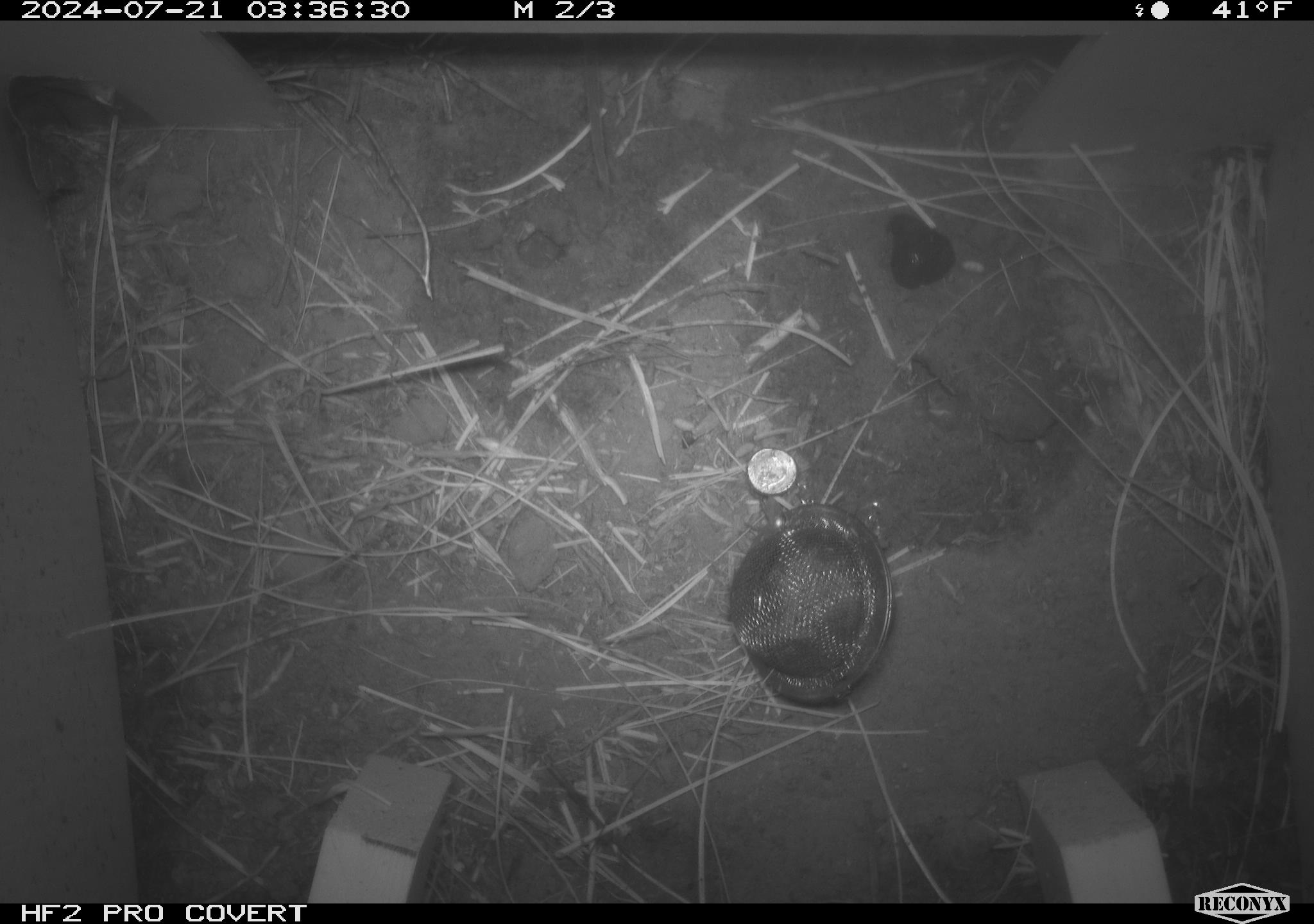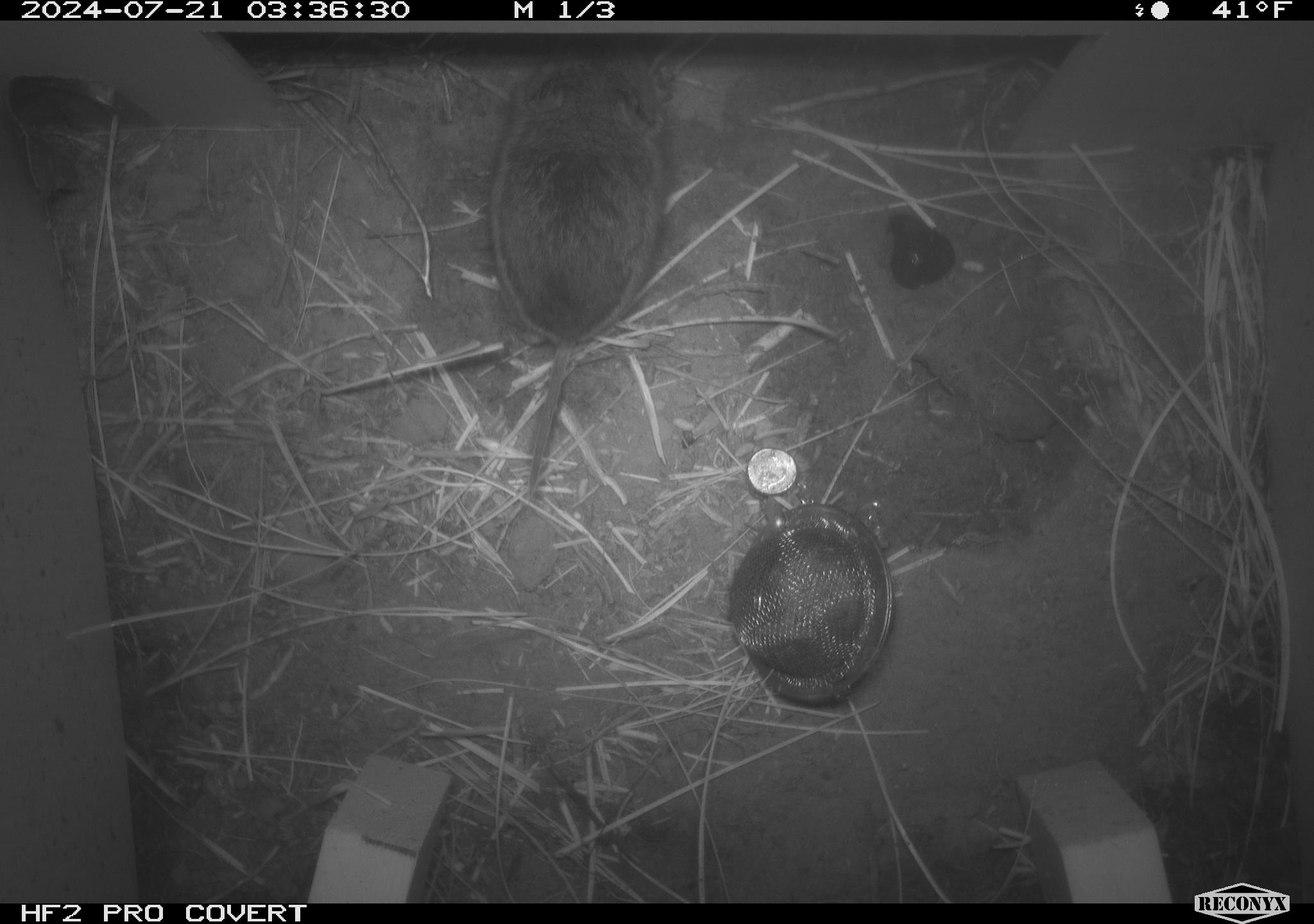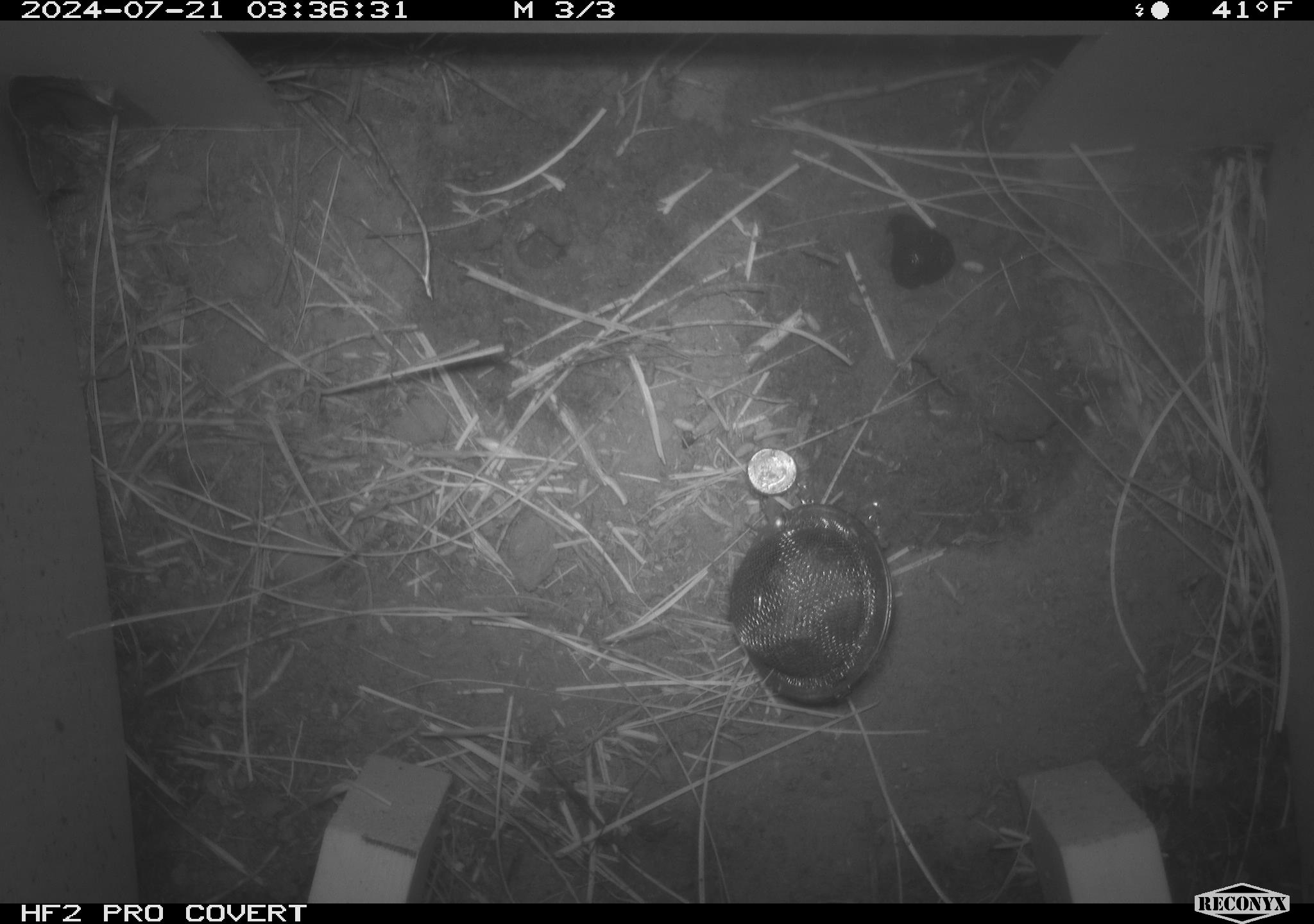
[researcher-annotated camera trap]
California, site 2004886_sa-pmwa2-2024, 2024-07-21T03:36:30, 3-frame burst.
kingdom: Animalia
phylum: Chordata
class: Mammalia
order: Rodentia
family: Cricetidae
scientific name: Arvicolinae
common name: voles, lemmings, and muskrats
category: arvicolinae subfamily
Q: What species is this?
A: Arvicolinae subfamily (voles, lemmings, and muskrats) (Arvicolinae).